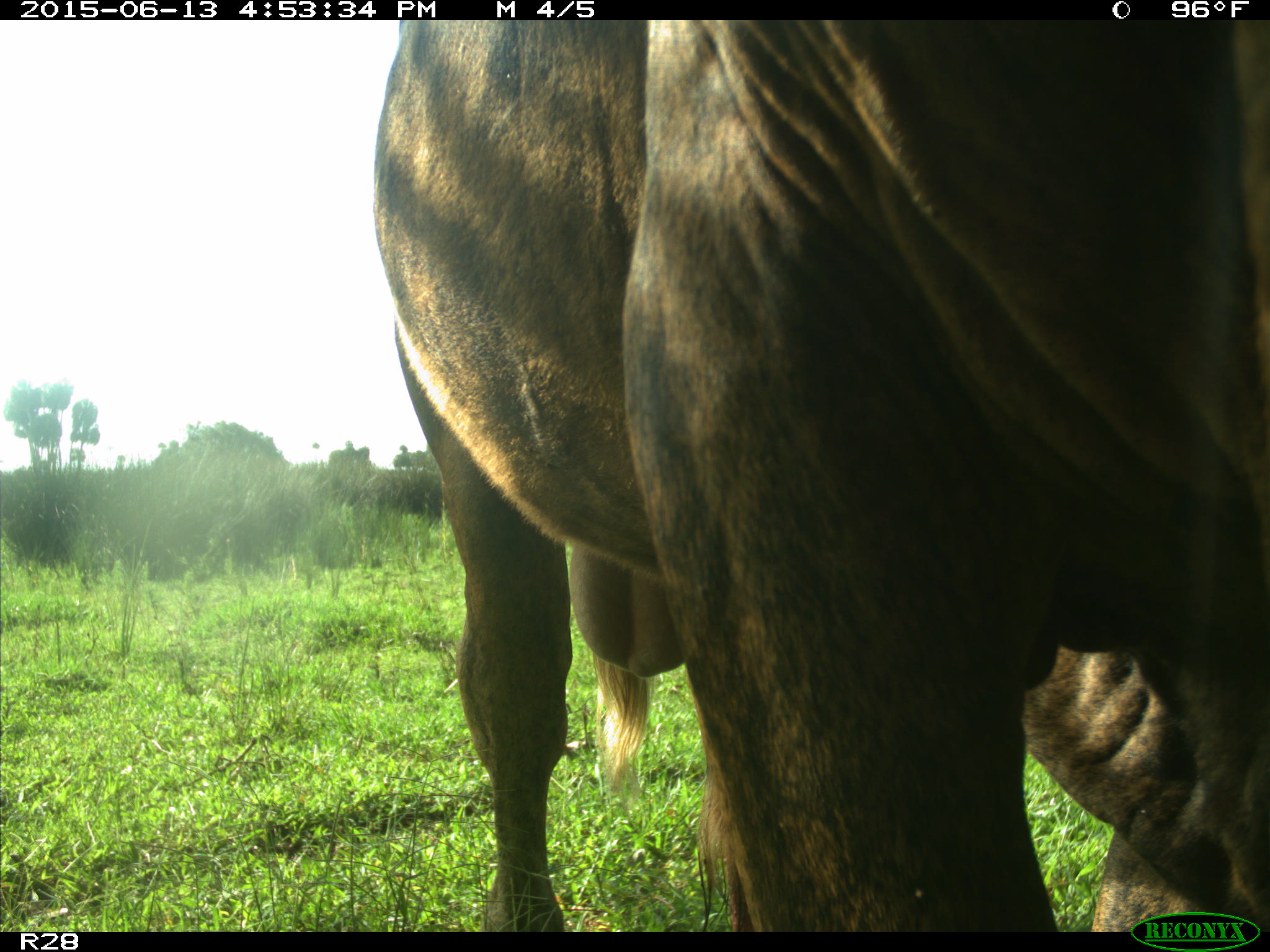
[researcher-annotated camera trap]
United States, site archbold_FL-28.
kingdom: Animalia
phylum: Chordata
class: Mammalia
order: Artiodactyla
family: Bovidae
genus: Bos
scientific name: Bos taurus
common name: domestic cow